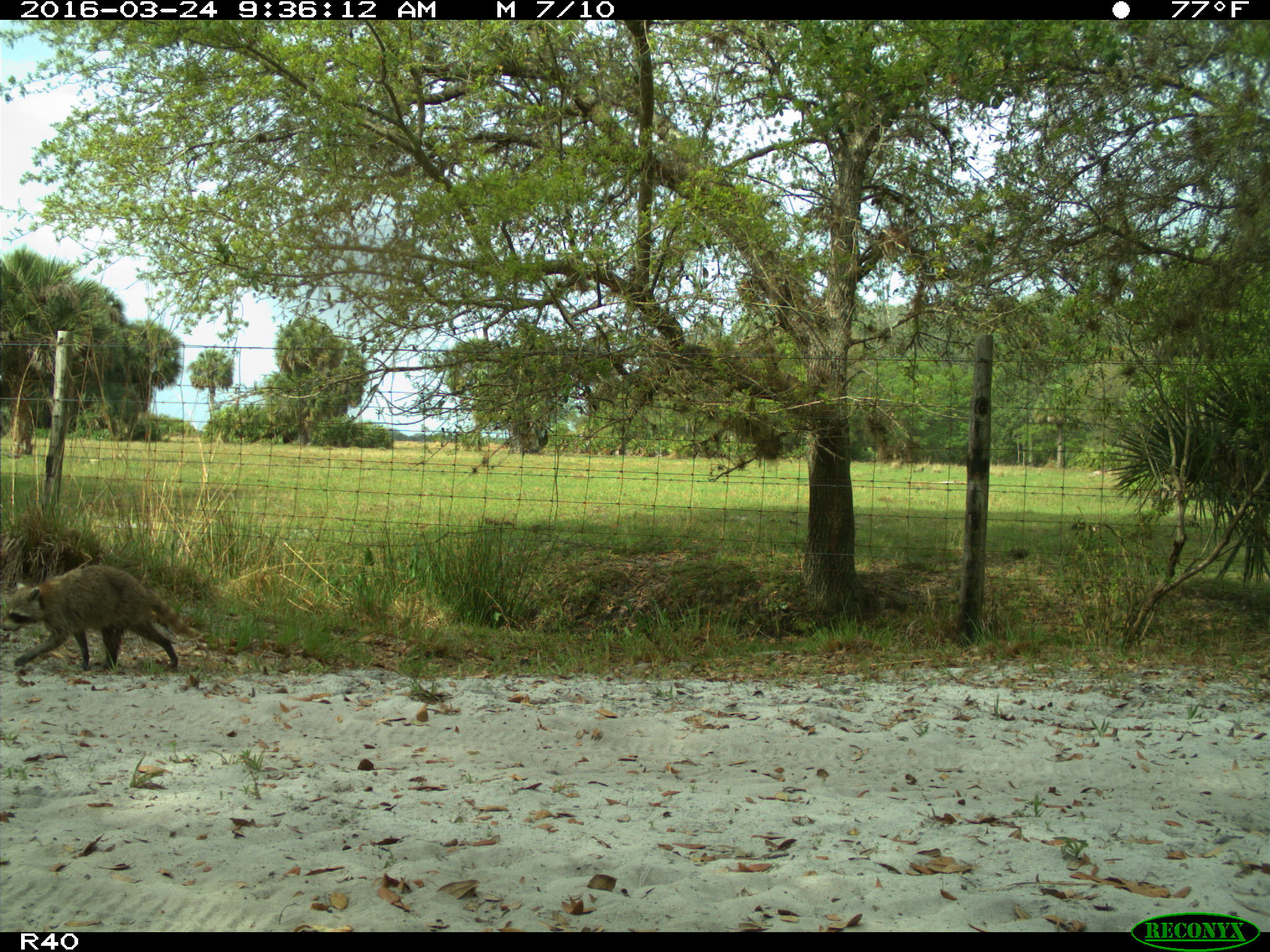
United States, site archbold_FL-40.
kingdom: Animalia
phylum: Chordata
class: Mammalia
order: Carnivora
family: Procyonidae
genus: Procyon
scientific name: Procyon lotor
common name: common raccoon